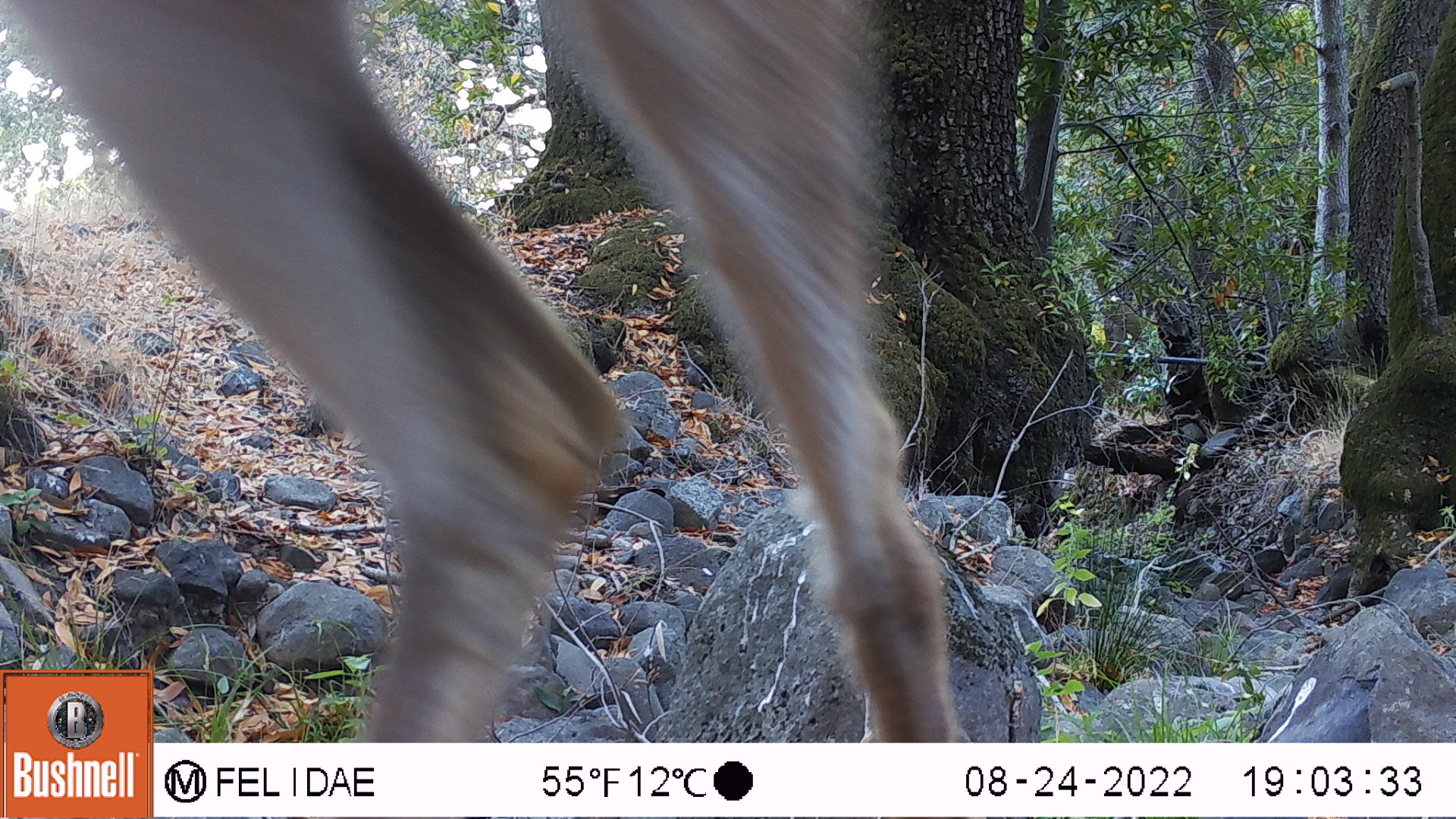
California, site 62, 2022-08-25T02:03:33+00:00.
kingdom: Animalia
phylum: Chordata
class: Mammalia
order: Artiodactyla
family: Cervidae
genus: Odocoileus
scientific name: Odocoileus hemionus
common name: mule deer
Mule deer (Odocoileus hemionus).